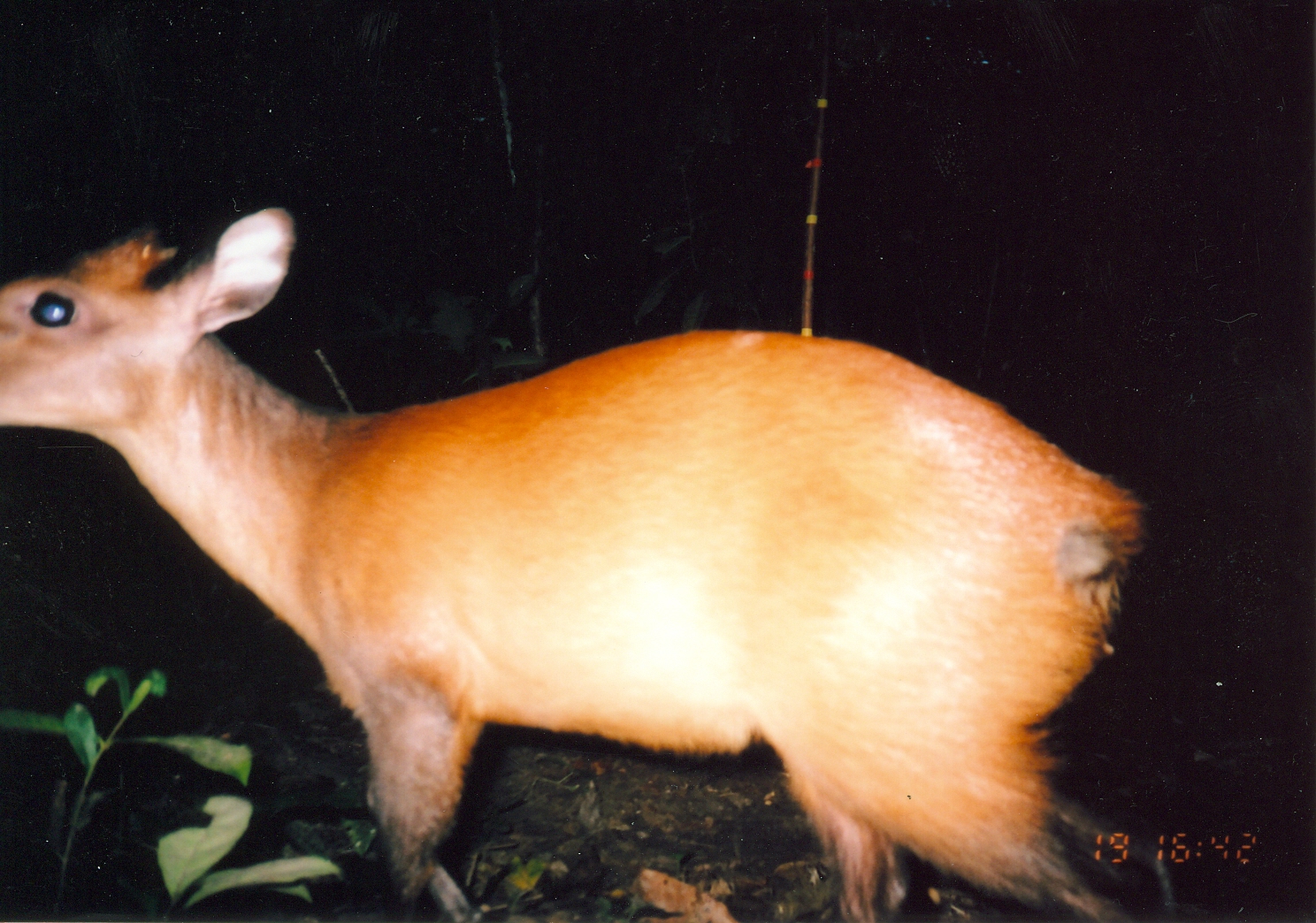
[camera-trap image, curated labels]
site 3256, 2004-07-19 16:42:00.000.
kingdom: Animalia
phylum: Chordata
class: Mammalia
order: Artiodactyla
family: Bovidae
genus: Cephalophus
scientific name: Cephalophus harveyi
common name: harvey's duiker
Cephalophus harveyi (harvey's duiker), count 1.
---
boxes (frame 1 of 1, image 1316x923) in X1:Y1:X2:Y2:
cephalophus harveyi: 0:203:1155:919